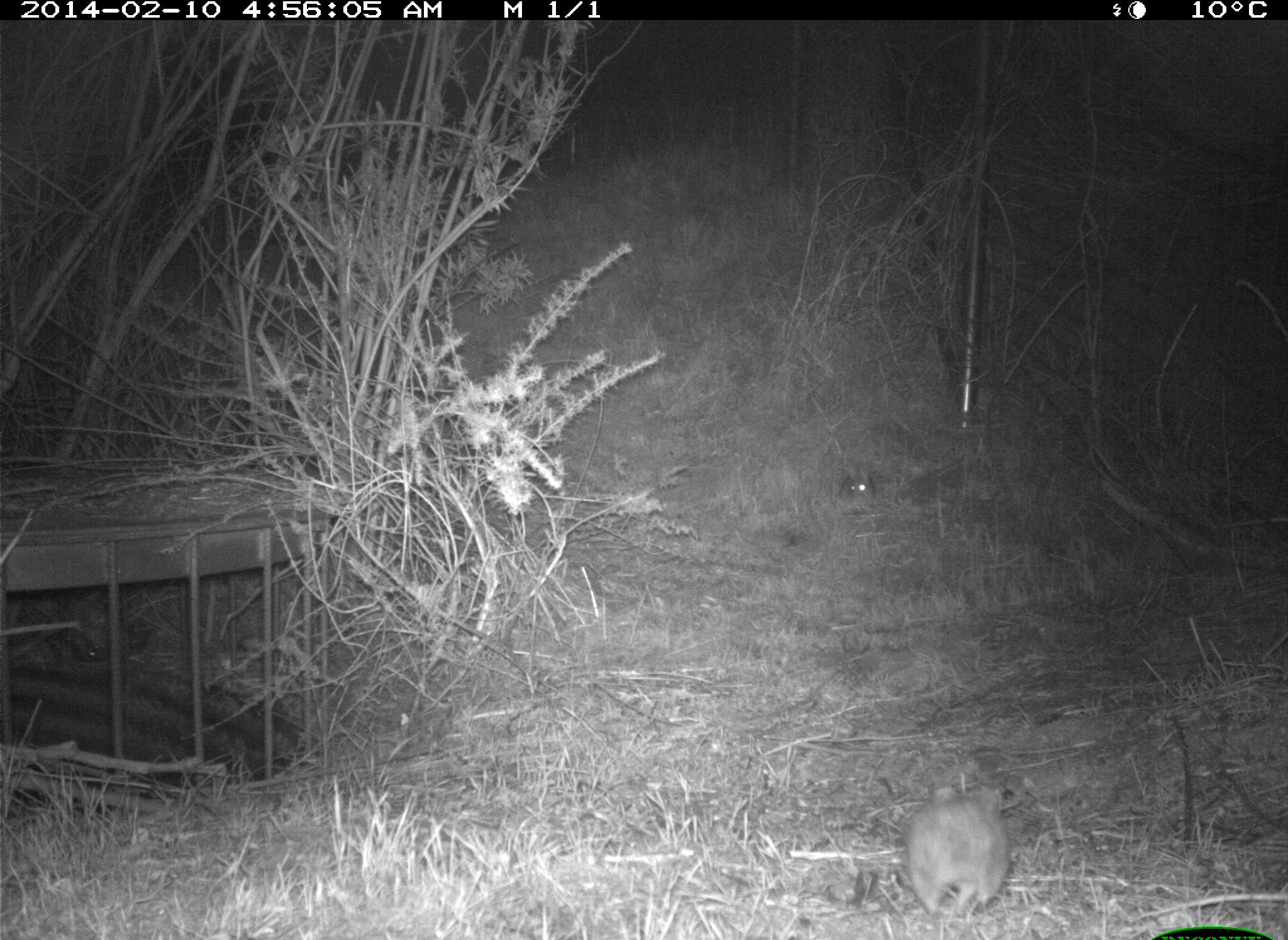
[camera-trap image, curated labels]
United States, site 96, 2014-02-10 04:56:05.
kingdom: Animalia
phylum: Chordata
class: Mammalia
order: Lagomorpha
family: Leporidae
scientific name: Leporidae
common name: rabbits and hares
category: rabbit